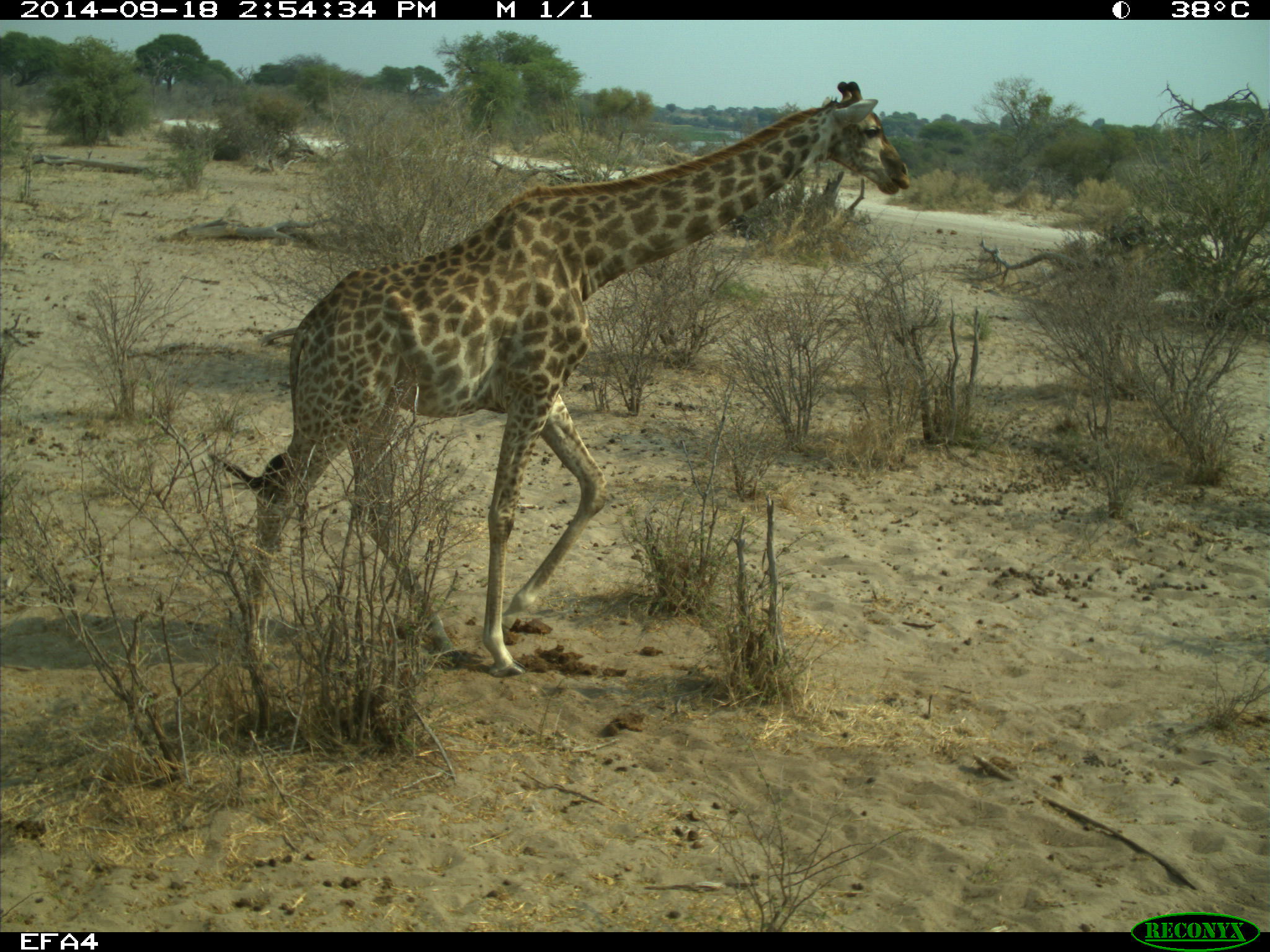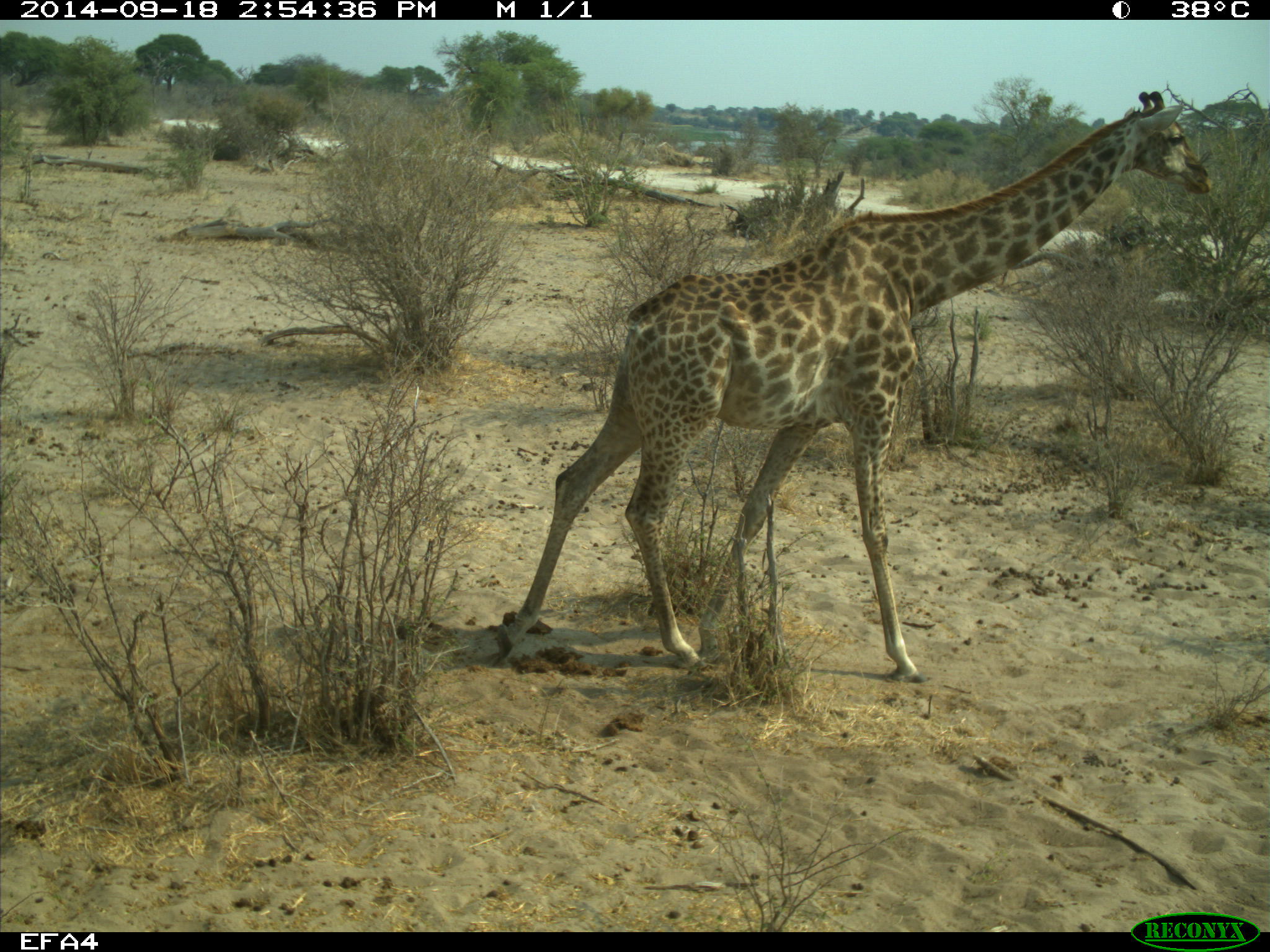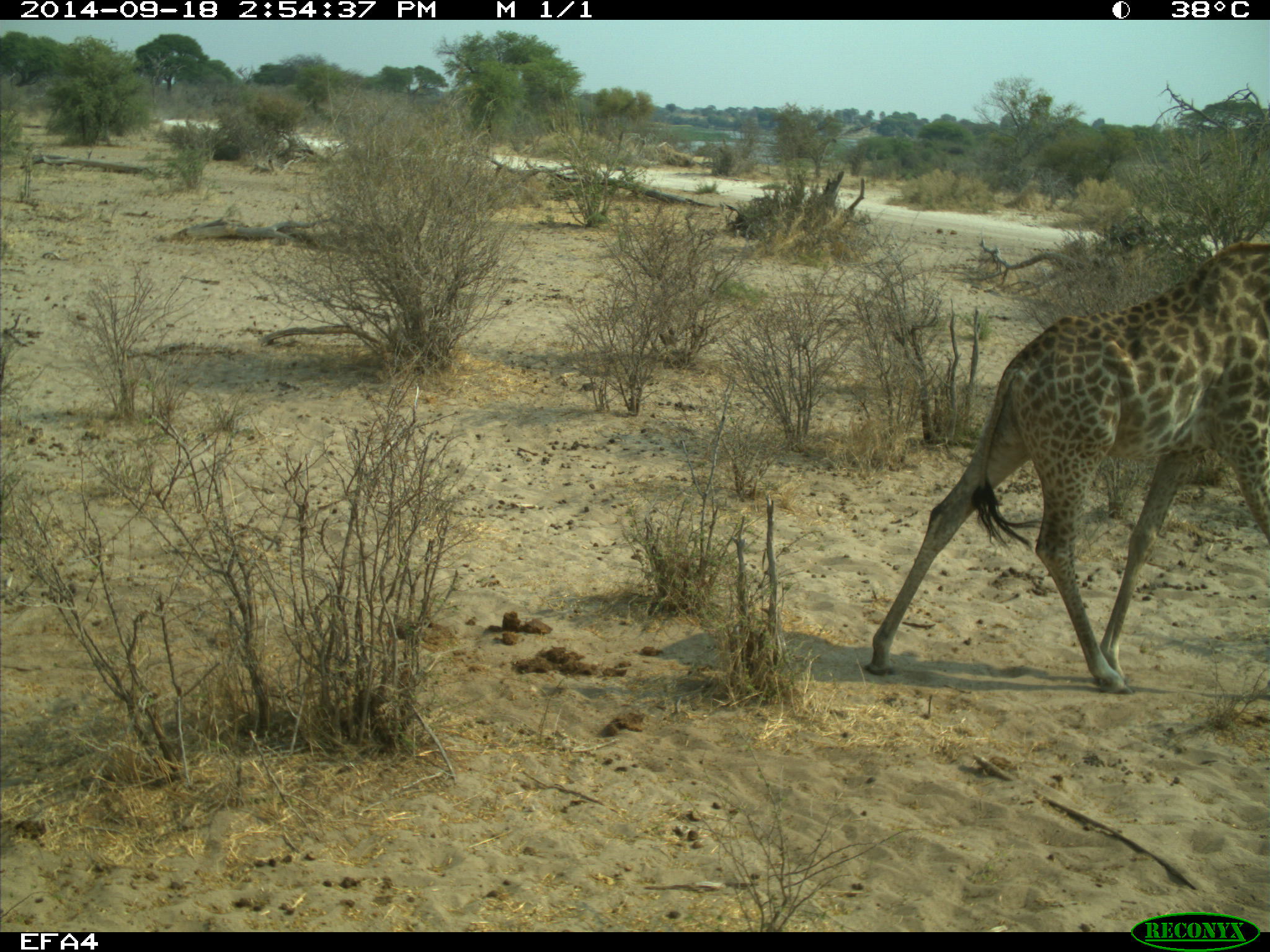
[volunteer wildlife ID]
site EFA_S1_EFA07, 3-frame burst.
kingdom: Animalia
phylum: Chordata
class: Mammalia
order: Artiodactyla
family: Giraffidae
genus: Giraffa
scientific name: Giraffa camelopardalis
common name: giraffe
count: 1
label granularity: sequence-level